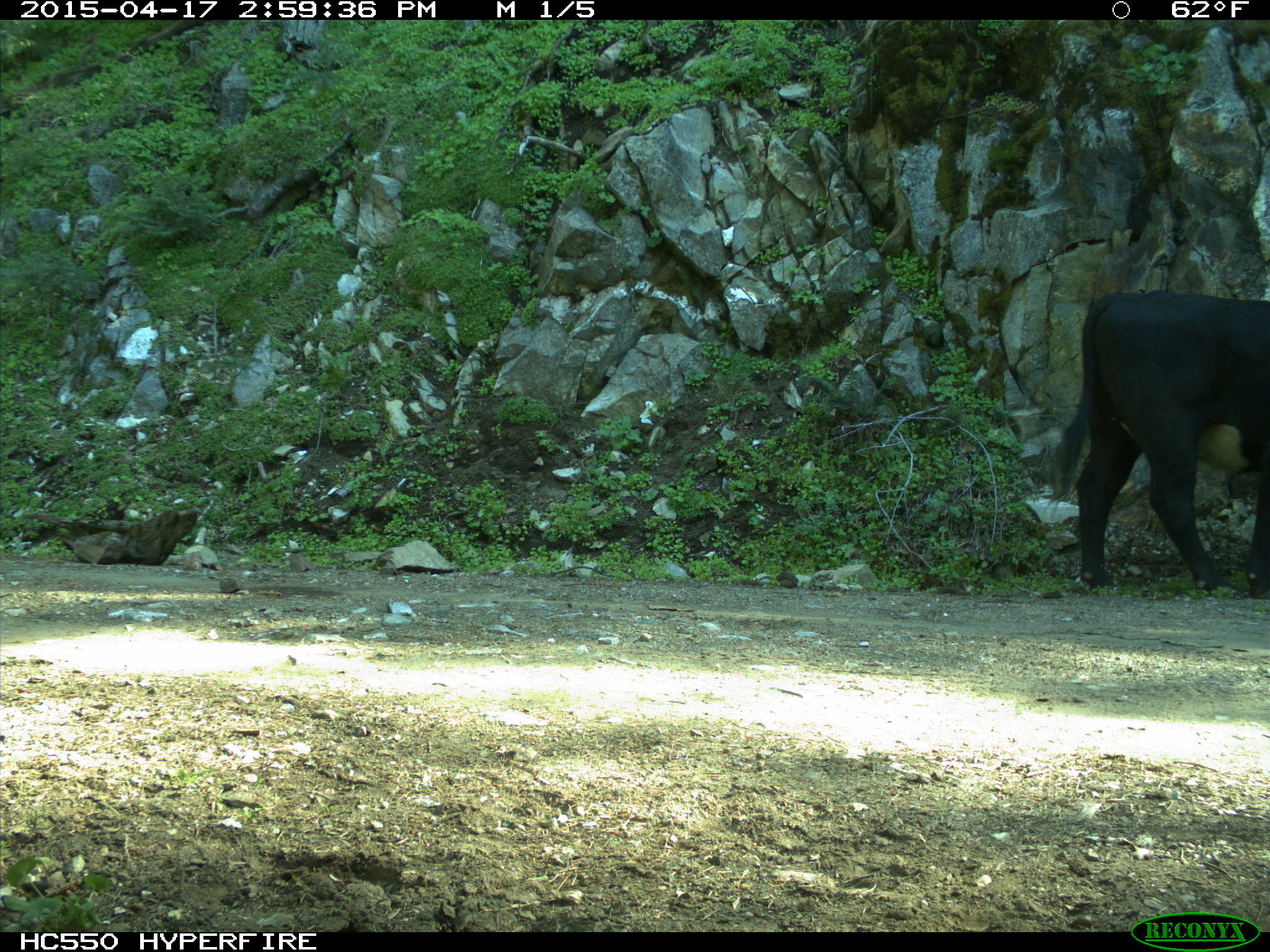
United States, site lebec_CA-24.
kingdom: Animalia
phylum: Chordata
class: Mammalia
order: Artiodactyla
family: Bovidae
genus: Bos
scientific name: Bos taurus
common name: domestic cow